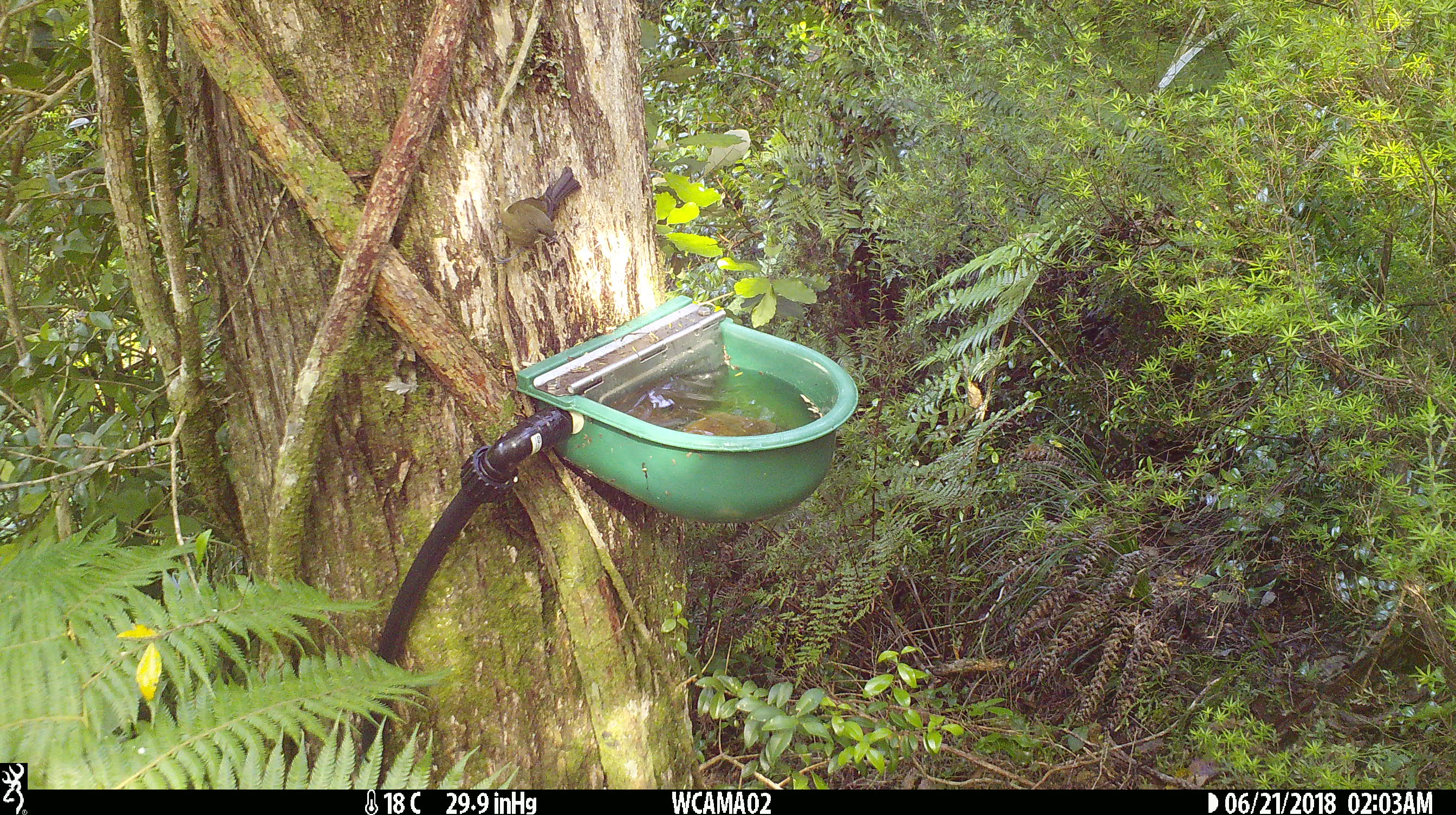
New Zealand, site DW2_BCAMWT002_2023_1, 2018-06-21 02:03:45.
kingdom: Animalia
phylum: Chordata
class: Aves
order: Passeriformes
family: Meliphagidae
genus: Anthornis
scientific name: Anthornis melanura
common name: new zealand bellbird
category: bellbird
Bellbird (new zealand bellbird) (Anthornis melanura).